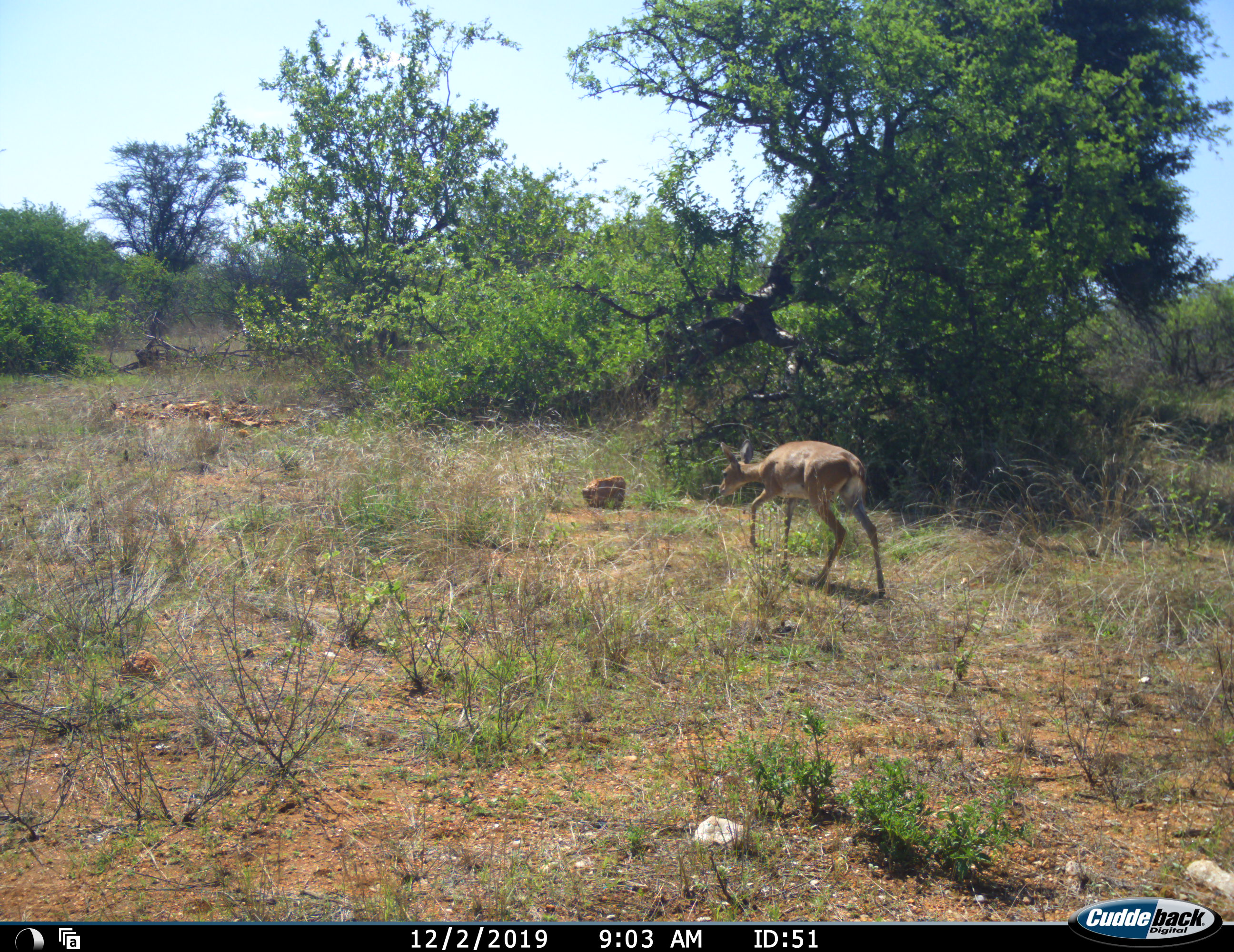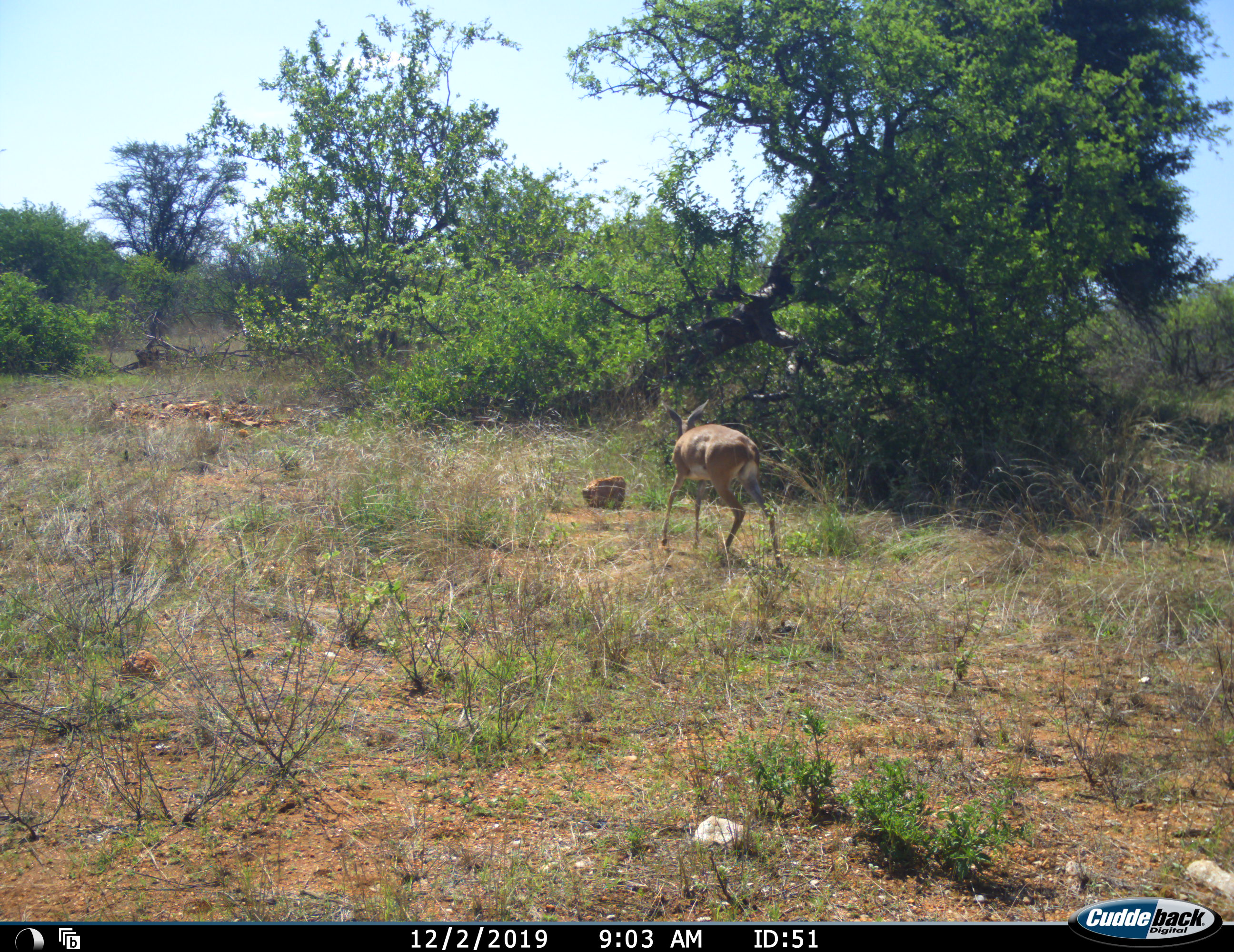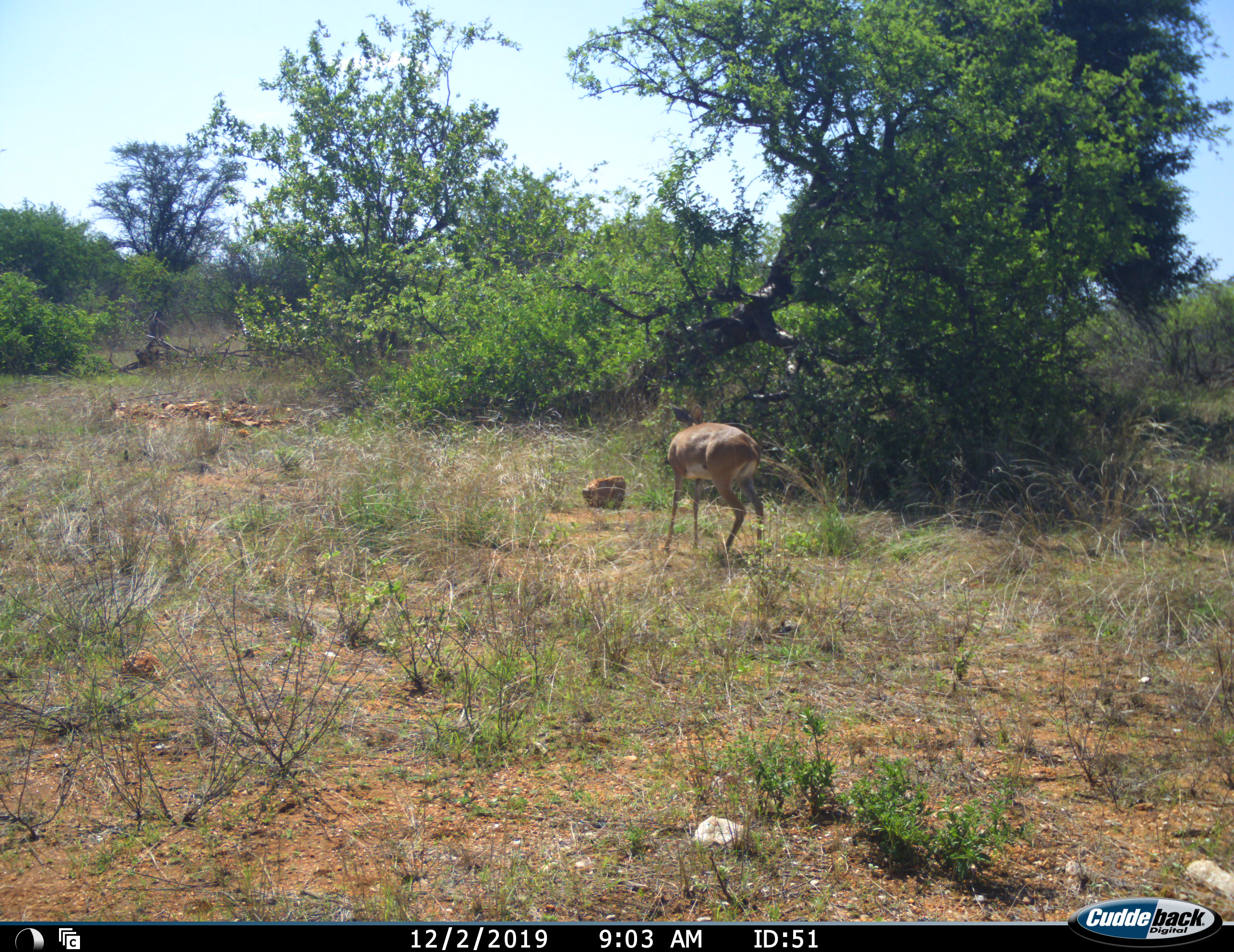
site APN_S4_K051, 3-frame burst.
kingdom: Animalia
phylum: Chordata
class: Mammalia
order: Artiodactyla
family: Bovidae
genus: Raphicerus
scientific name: Raphicerus campestris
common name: steenbok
Steenbok (Raphicerus campestris), count 1. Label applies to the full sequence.